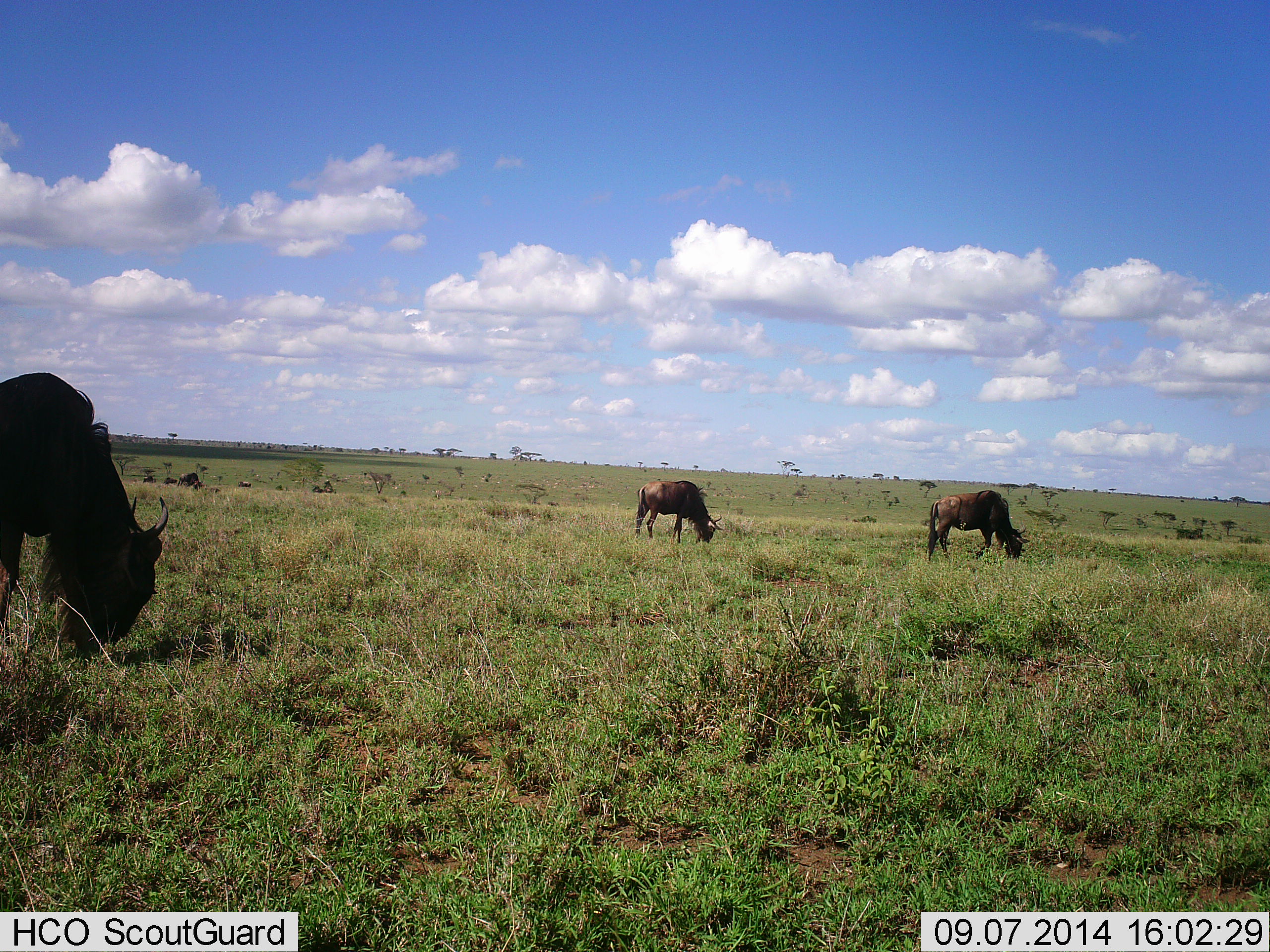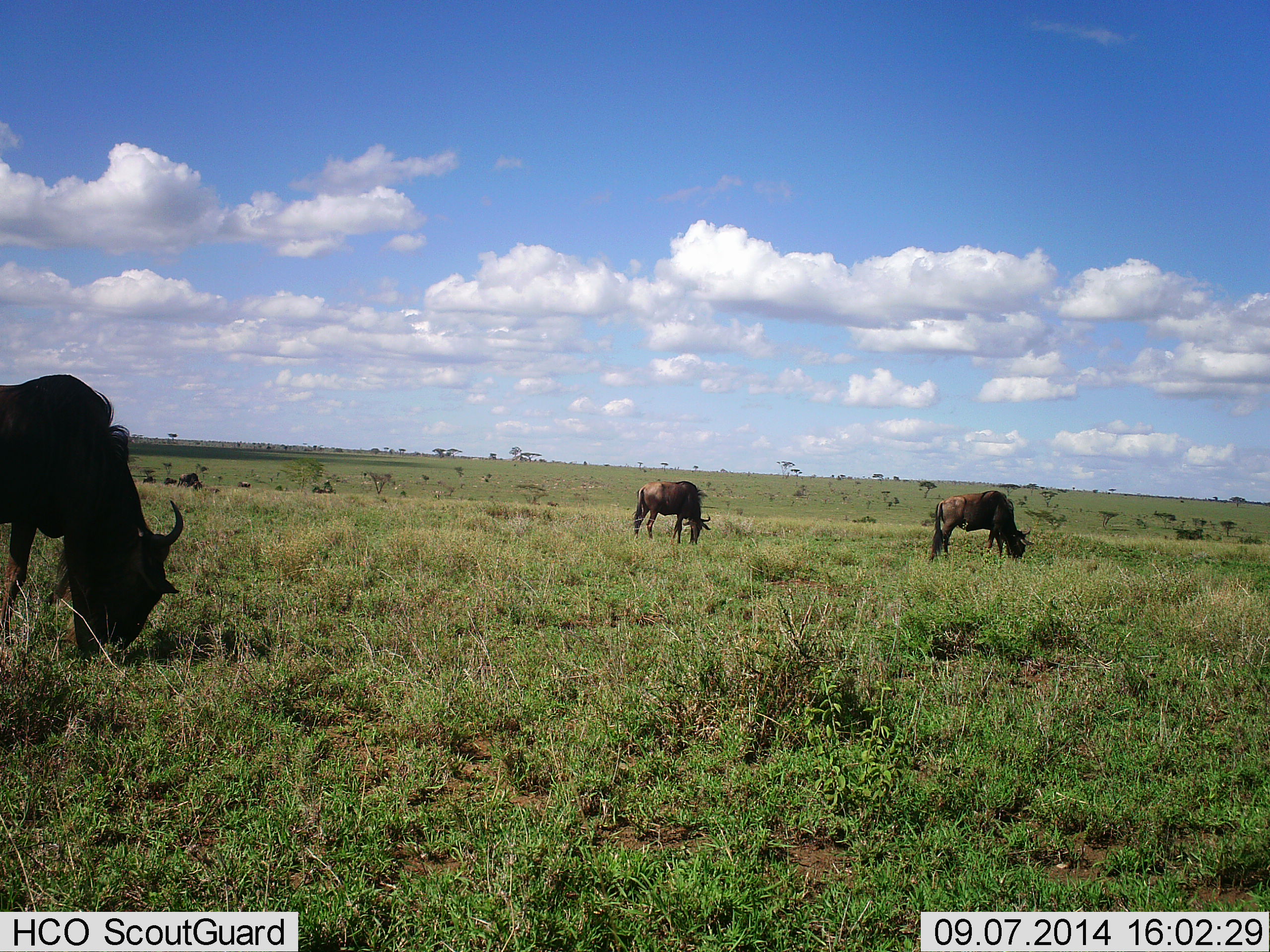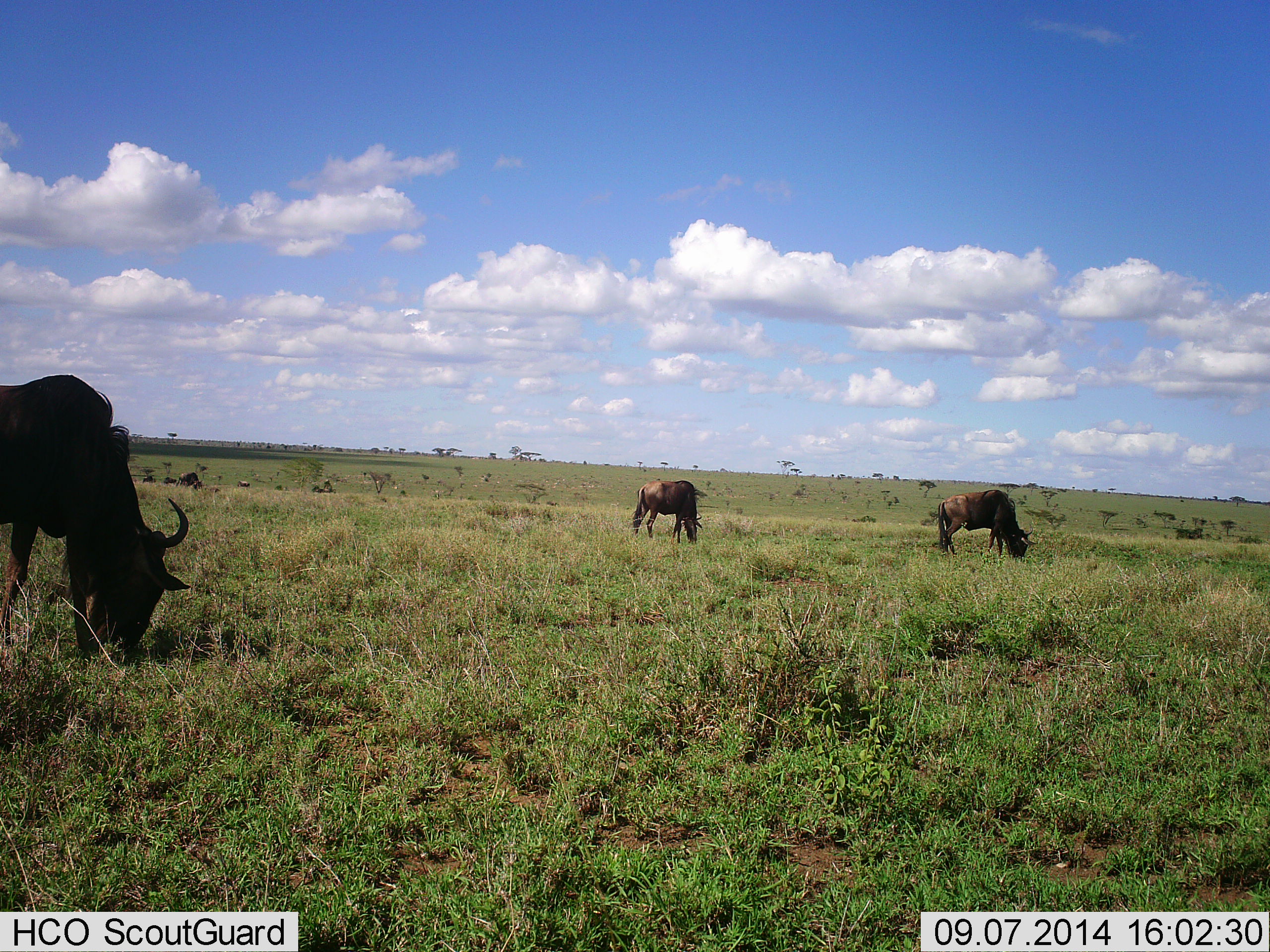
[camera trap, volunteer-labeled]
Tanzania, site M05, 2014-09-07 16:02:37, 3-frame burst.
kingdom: Animalia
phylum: Chordata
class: Mammalia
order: Artiodactyla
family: Bovidae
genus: Connochaetes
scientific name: Connochaetes taurinus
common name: blue wildebeest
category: wildebeest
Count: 3.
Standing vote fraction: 10%.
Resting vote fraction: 0%.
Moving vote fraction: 20%.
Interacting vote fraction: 0%.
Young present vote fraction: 0%.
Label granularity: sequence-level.